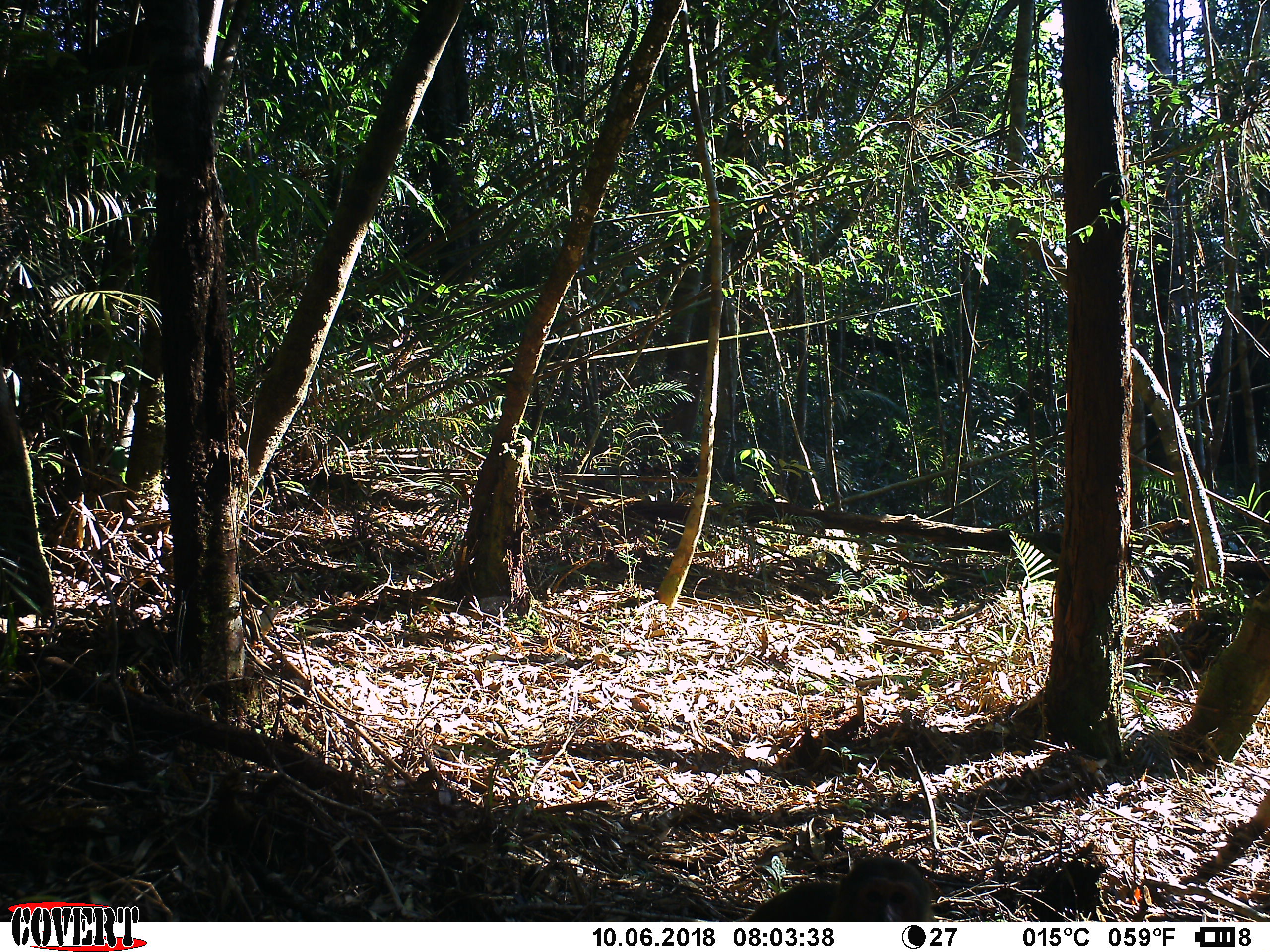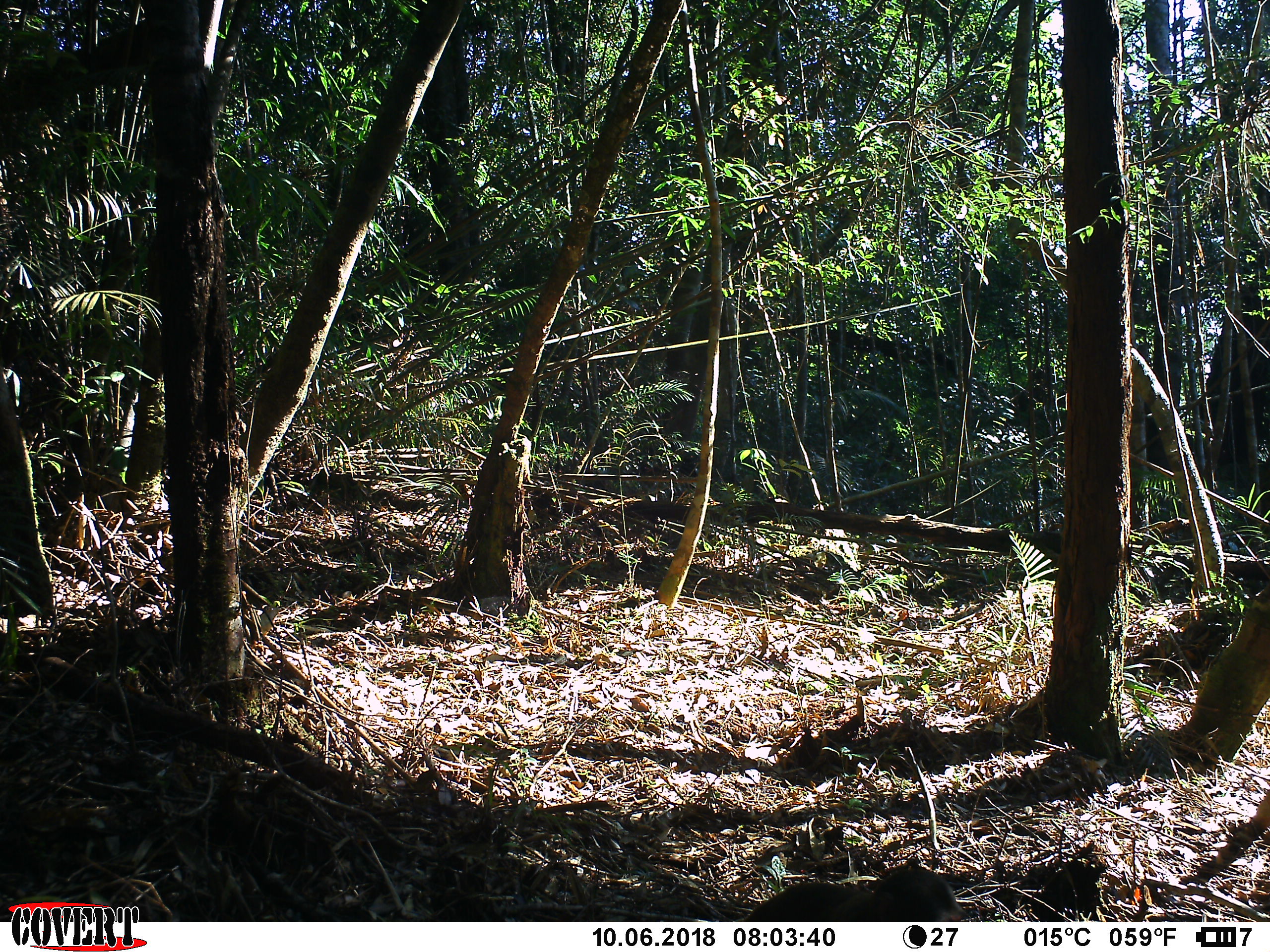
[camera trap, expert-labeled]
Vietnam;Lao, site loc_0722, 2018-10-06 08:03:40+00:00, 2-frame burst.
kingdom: Animalia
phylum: Chordata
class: Mammalia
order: Primates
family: Cercopithecidae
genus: Macaca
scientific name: Macaca arctoides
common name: stump-tailed macaque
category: stump tailed macaque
Stump tailed macaque (stump-tailed macaque) (Macaca arctoides). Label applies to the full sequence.